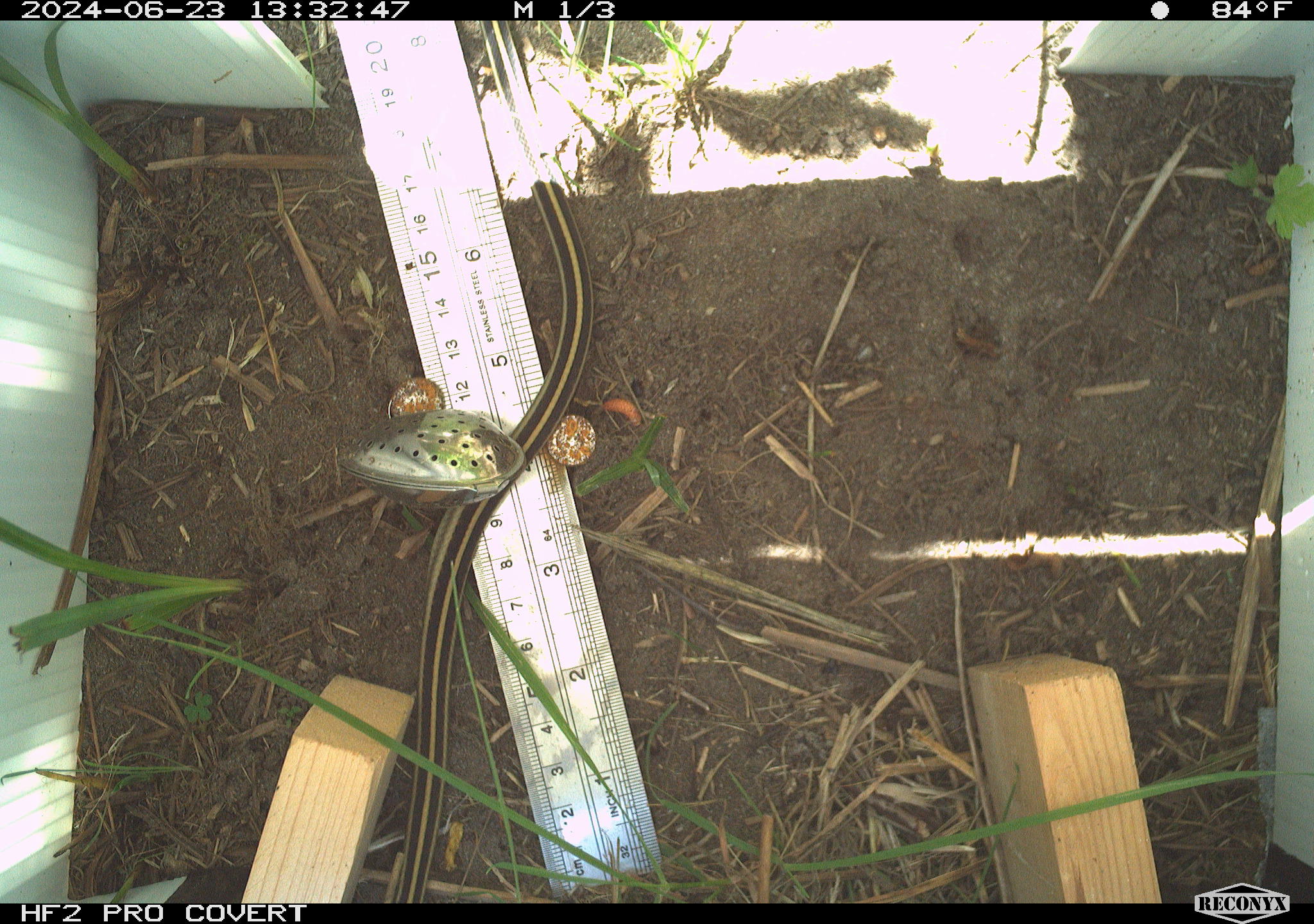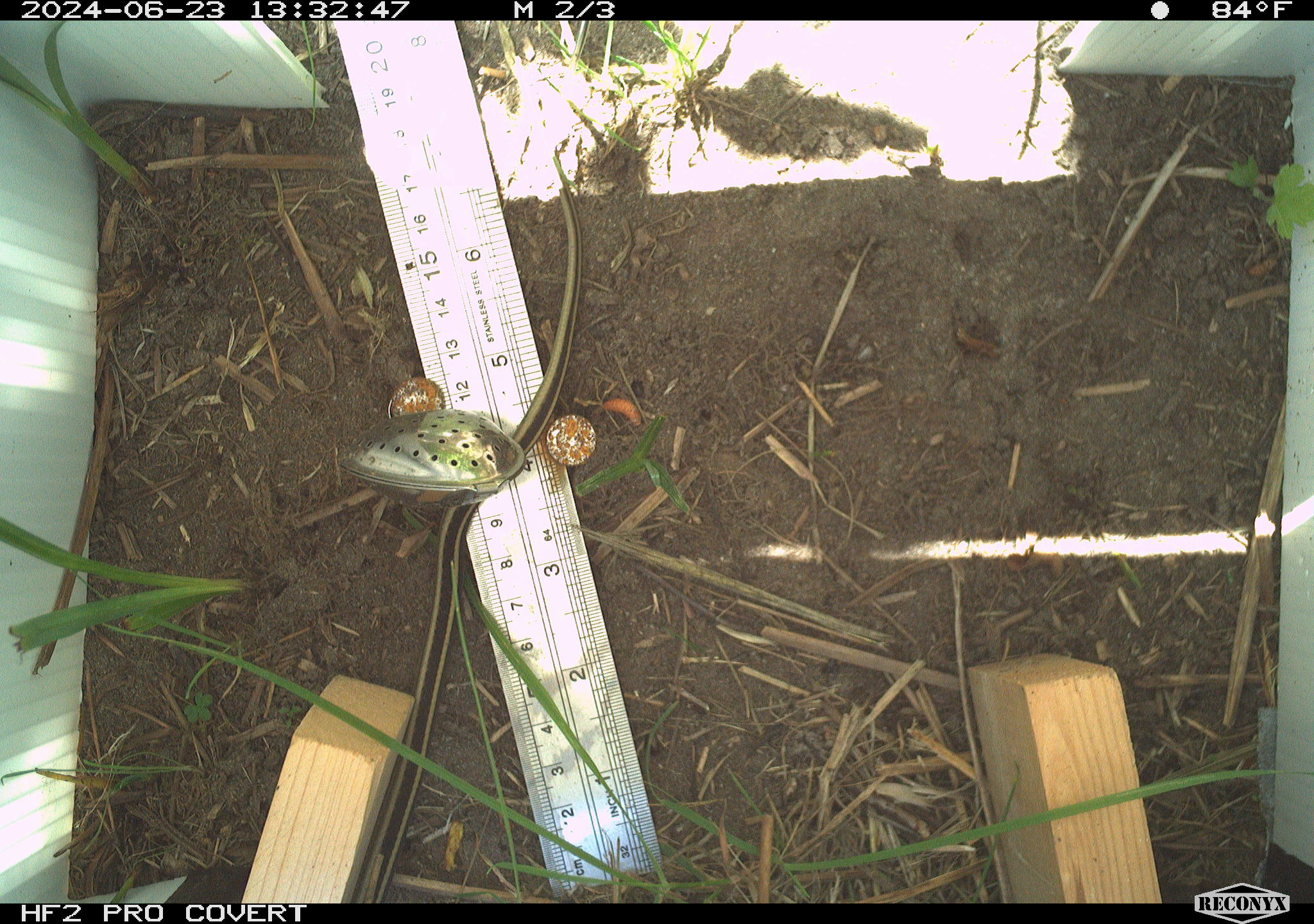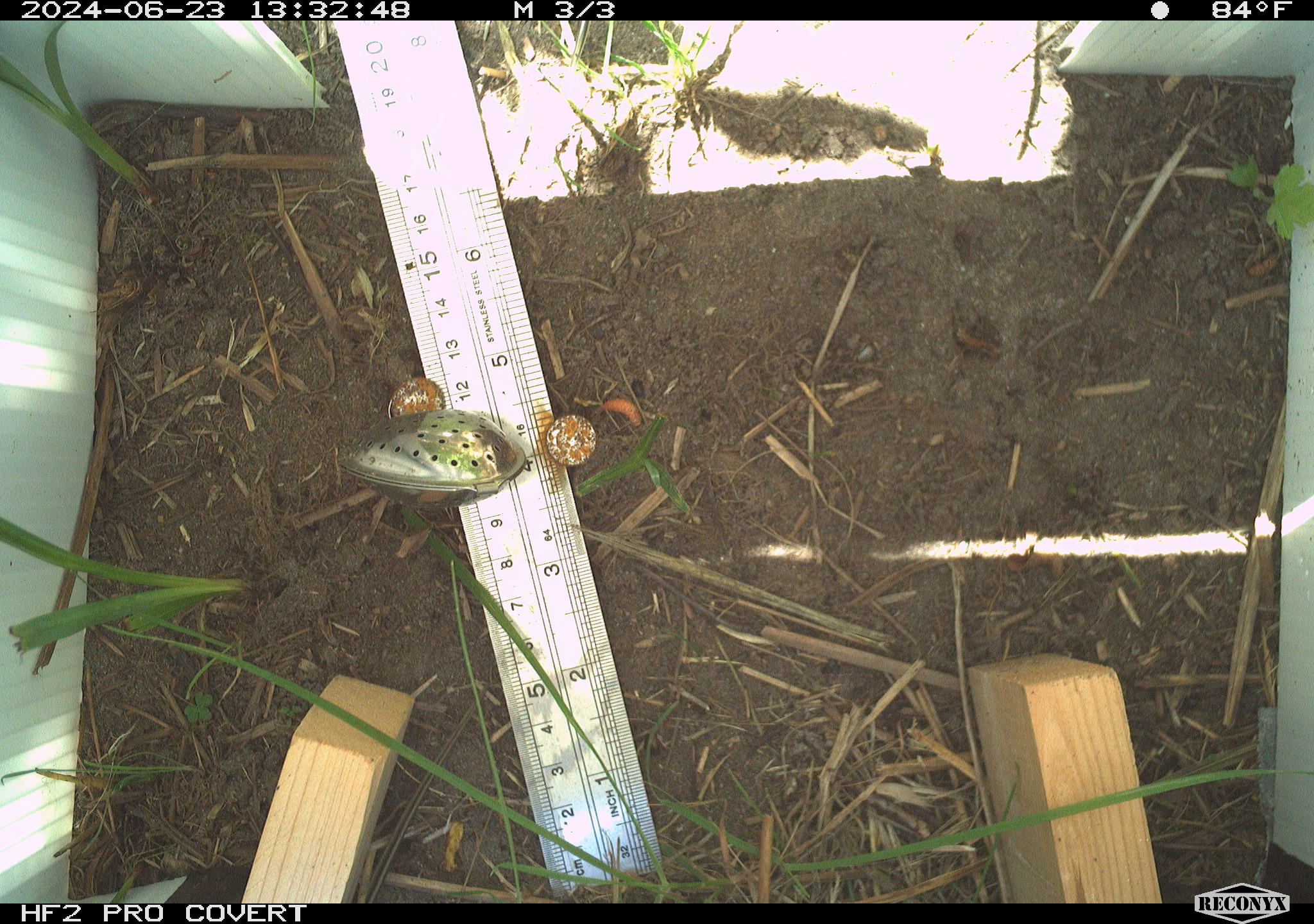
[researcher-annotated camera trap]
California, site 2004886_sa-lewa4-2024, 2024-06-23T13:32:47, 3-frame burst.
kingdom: Animalia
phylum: Chordata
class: Reptilia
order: Squamata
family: Colubridae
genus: Thamnophis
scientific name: Thamnophis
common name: american gartersnakes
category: thamnophis species